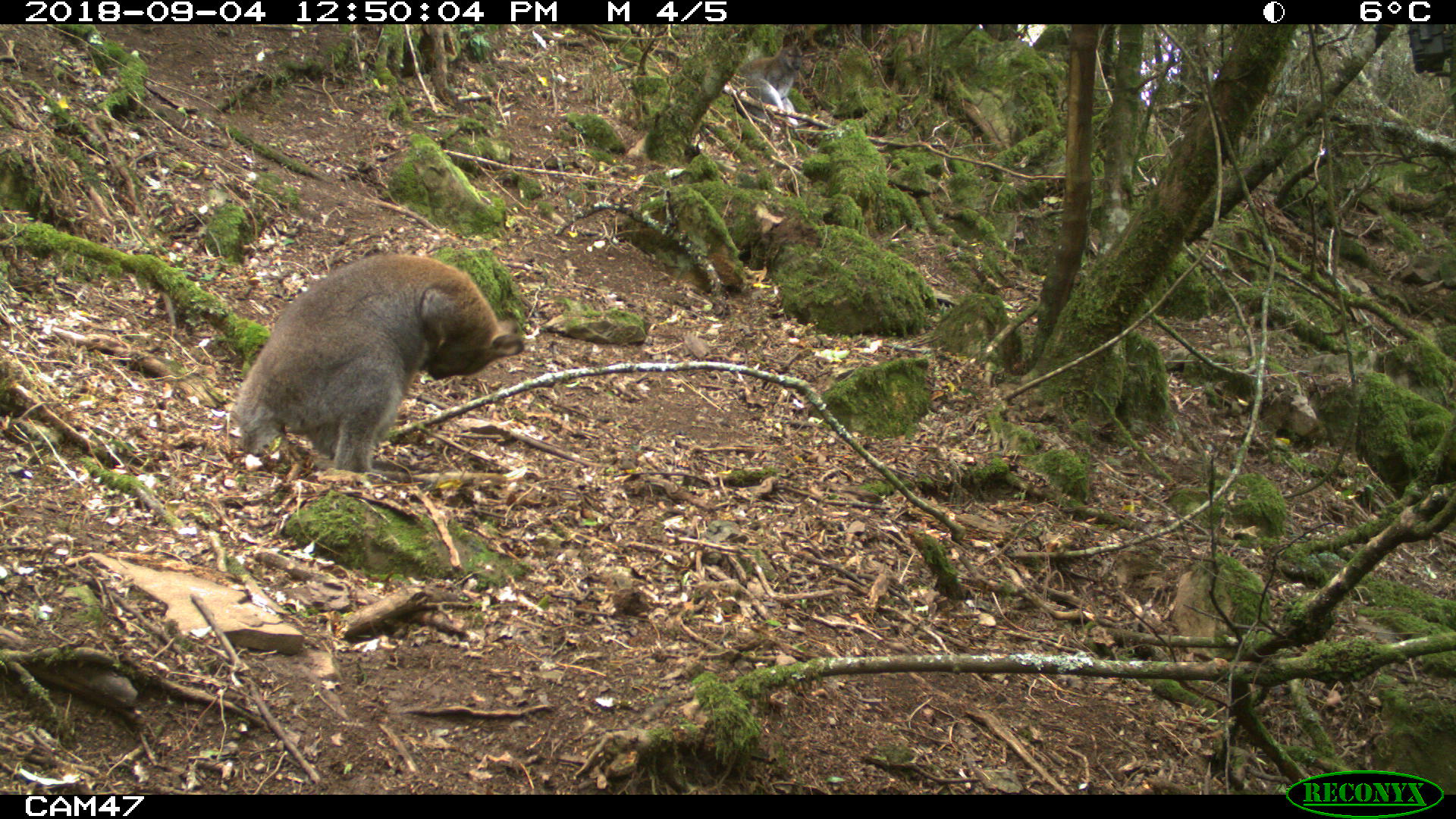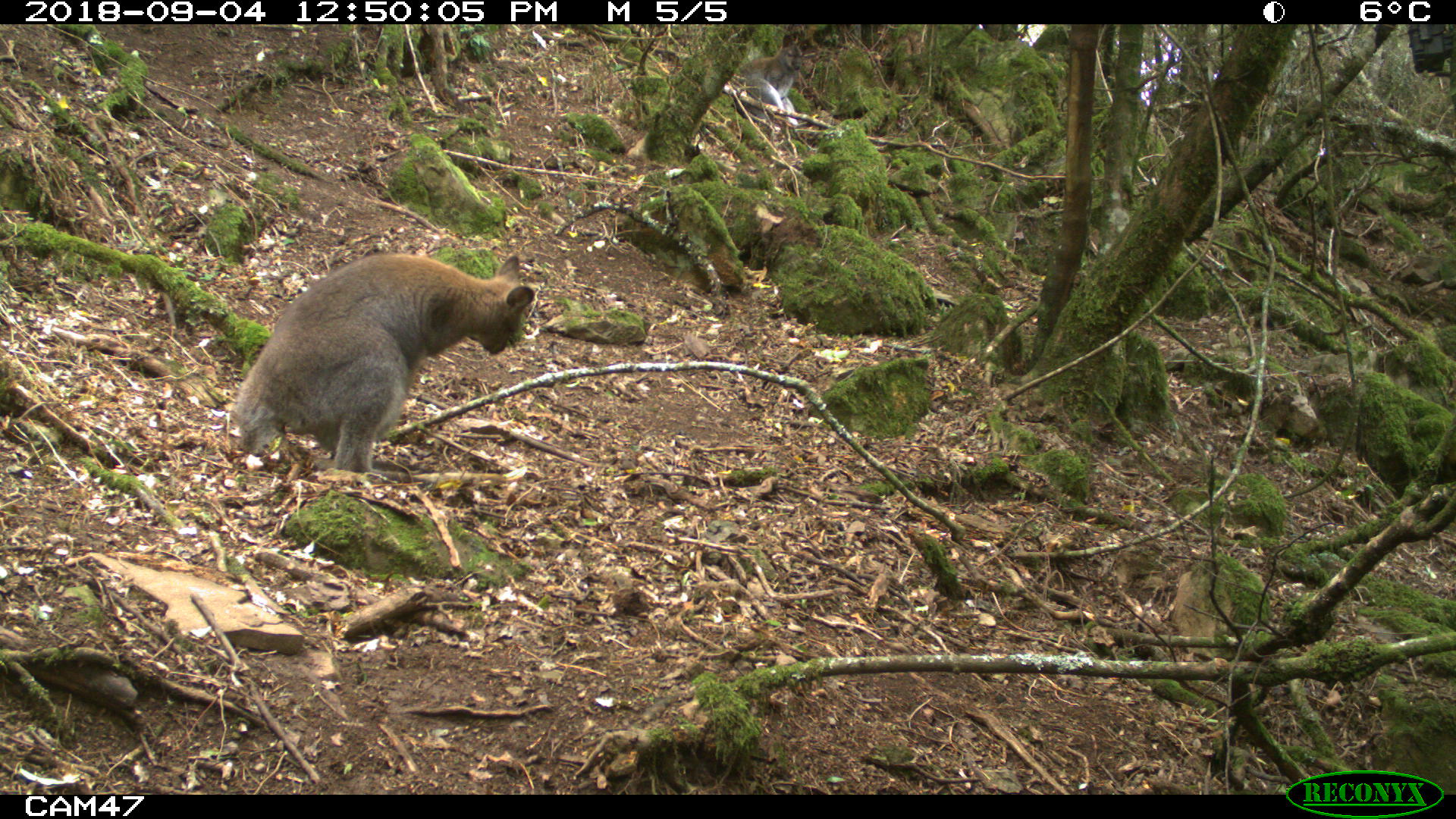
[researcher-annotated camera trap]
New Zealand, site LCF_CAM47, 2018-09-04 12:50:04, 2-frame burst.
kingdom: Animalia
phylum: Chordata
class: Mammalia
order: Diprotodontia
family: Macropodidae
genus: Notamacropus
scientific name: Notamacropus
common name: wallaby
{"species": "wallaby (Notamacropus)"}